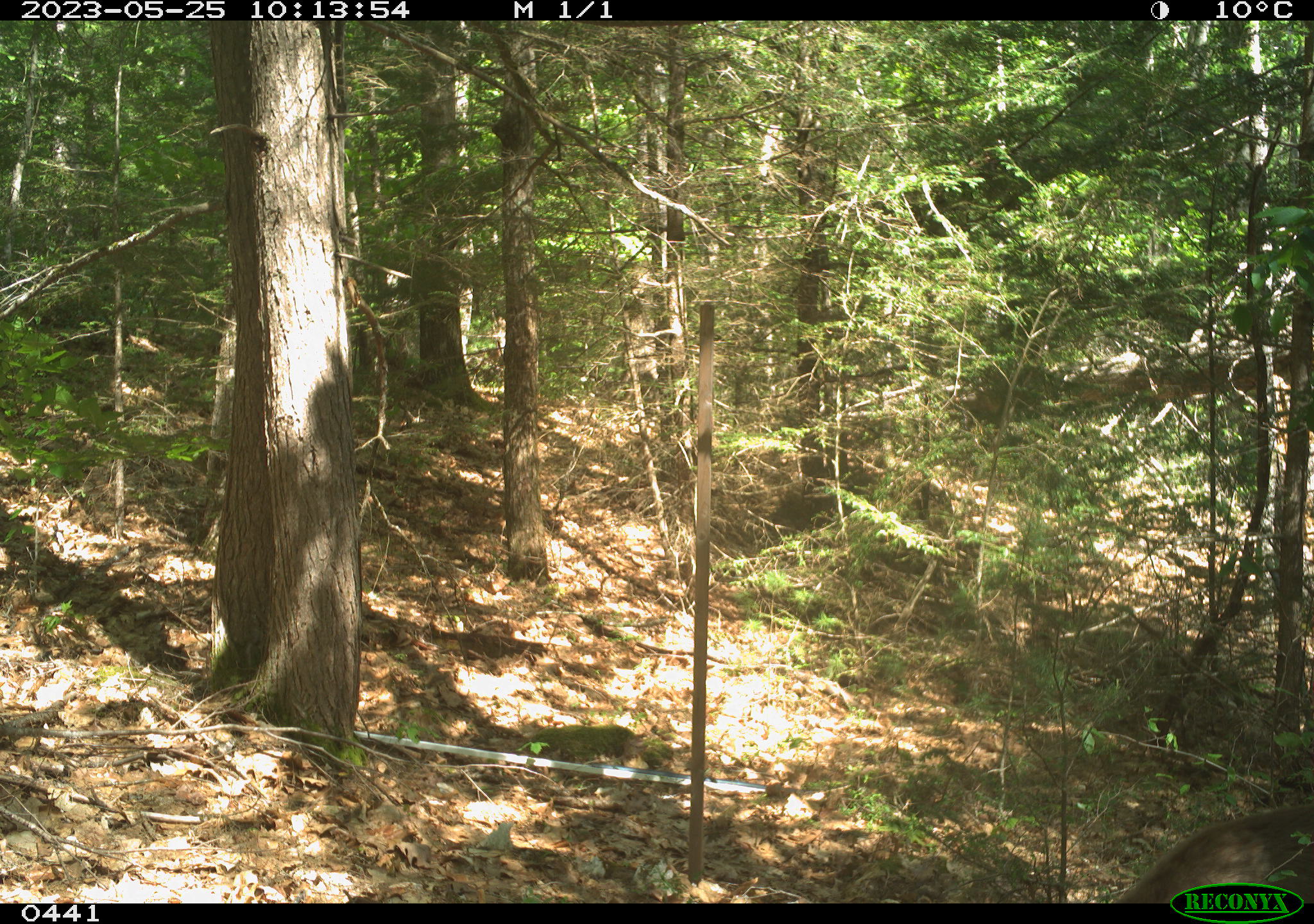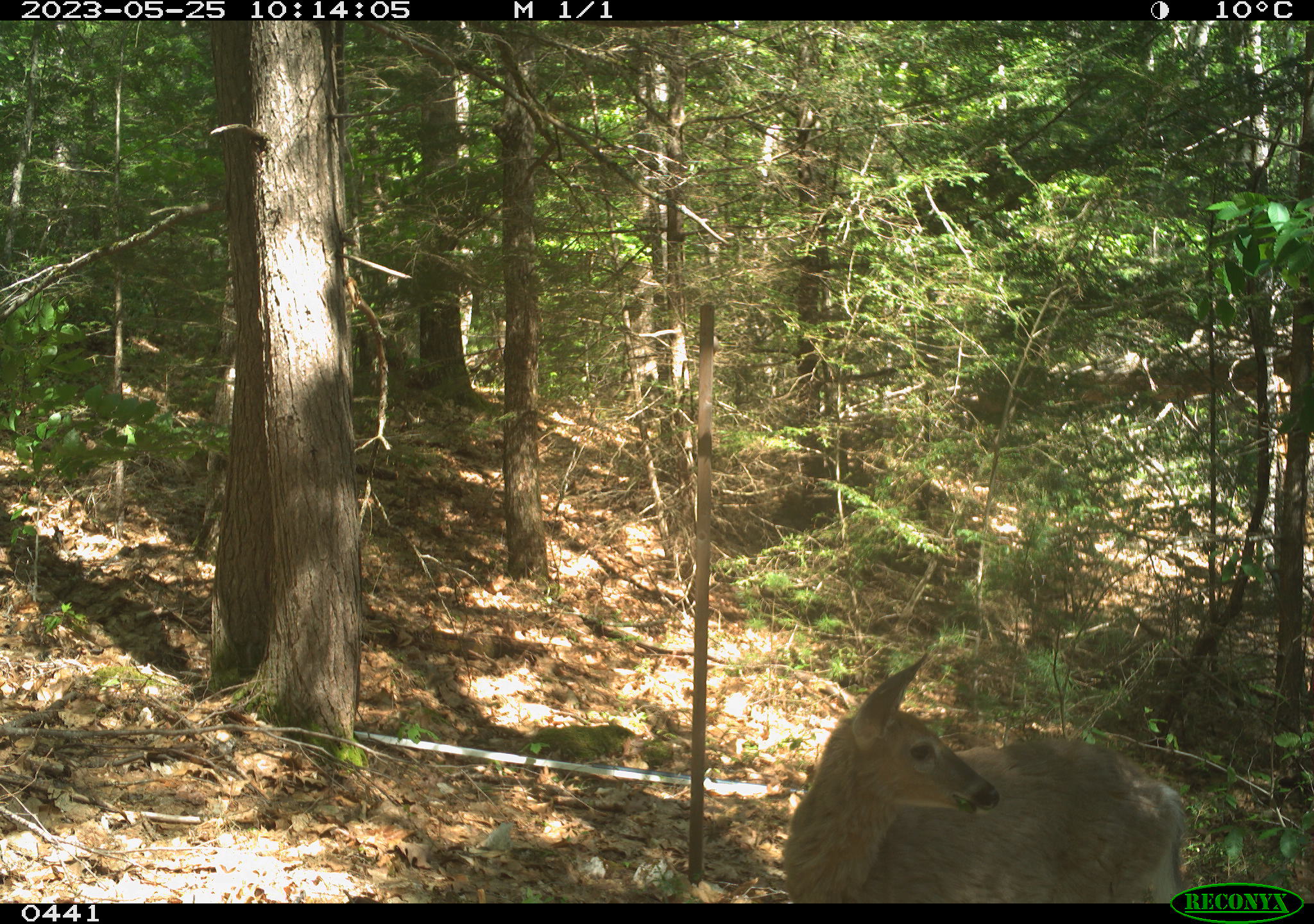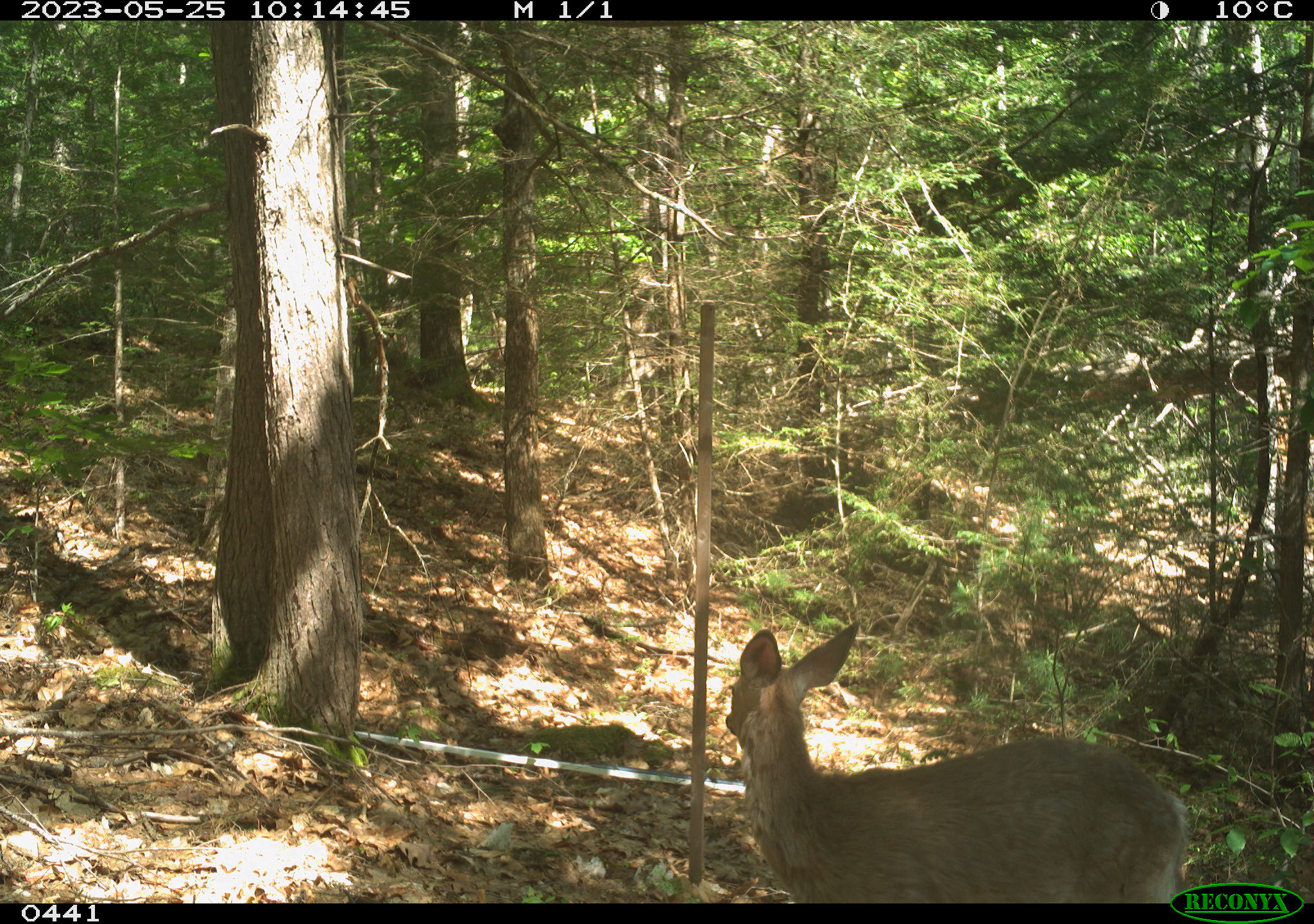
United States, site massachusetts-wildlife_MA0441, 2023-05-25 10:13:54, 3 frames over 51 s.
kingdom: Animalia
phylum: Chordata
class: Mammalia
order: Artiodactyla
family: Cervidae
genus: Odocoileus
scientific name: Odocoileus virginianus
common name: white-tailed deer